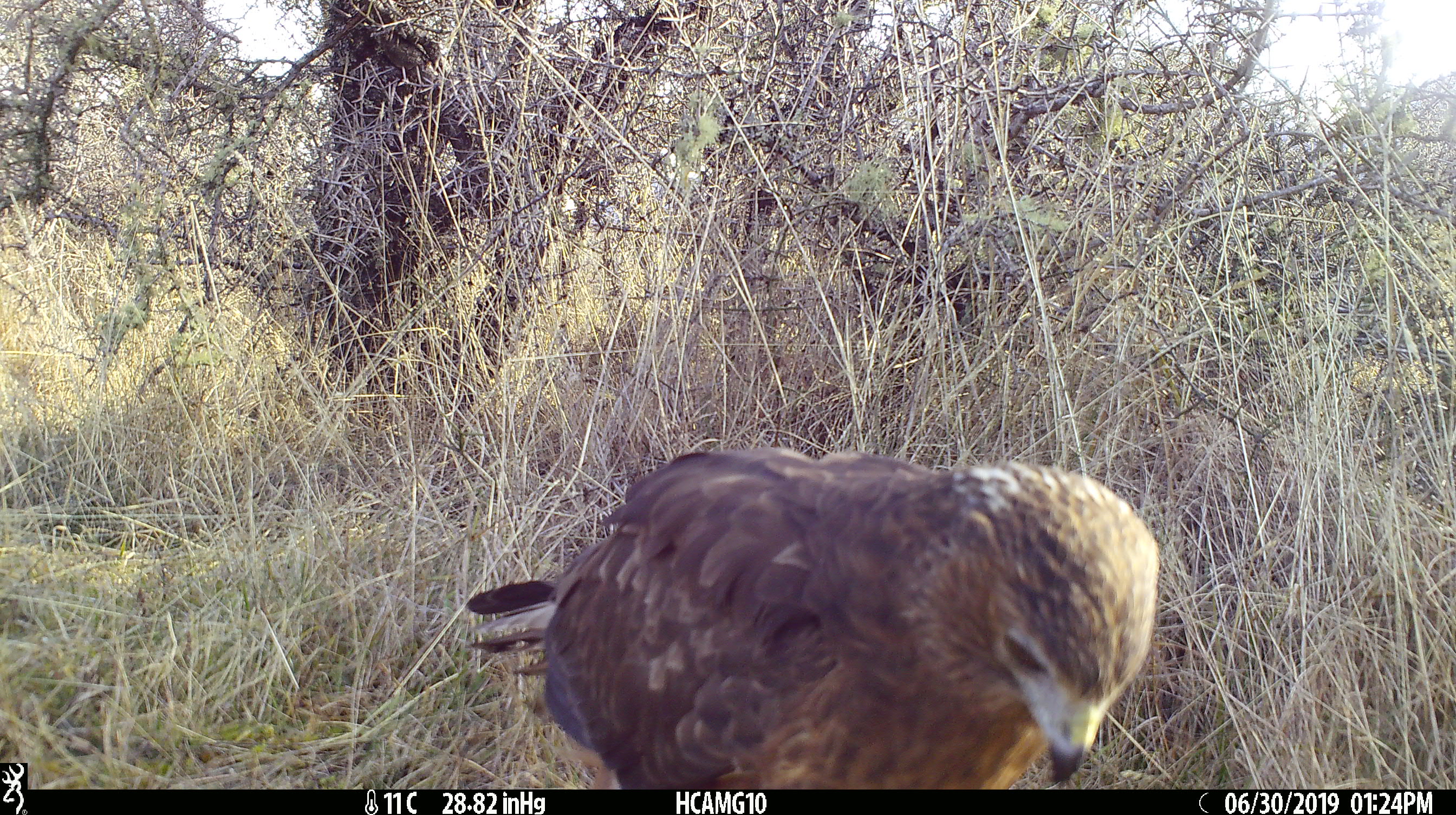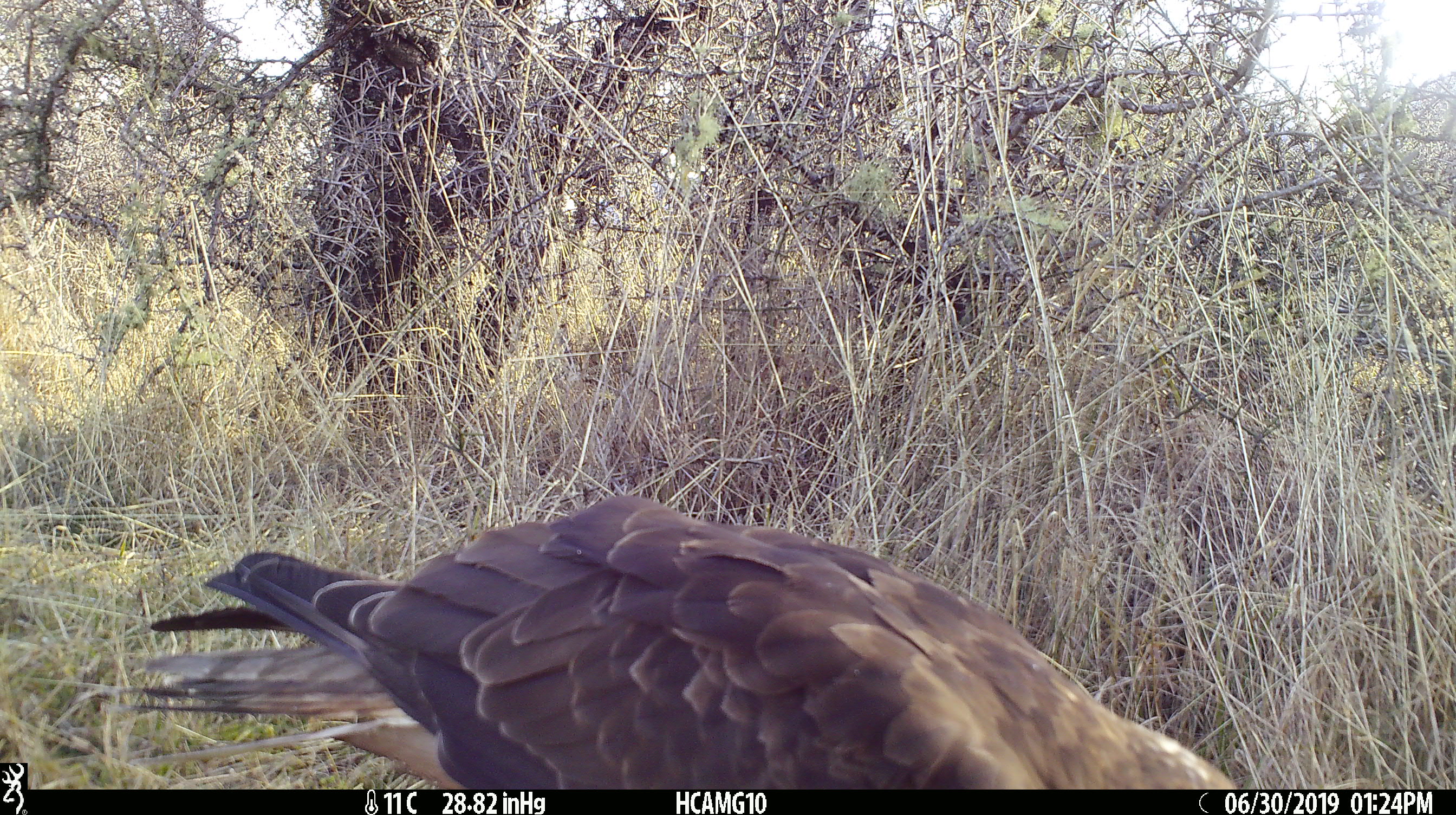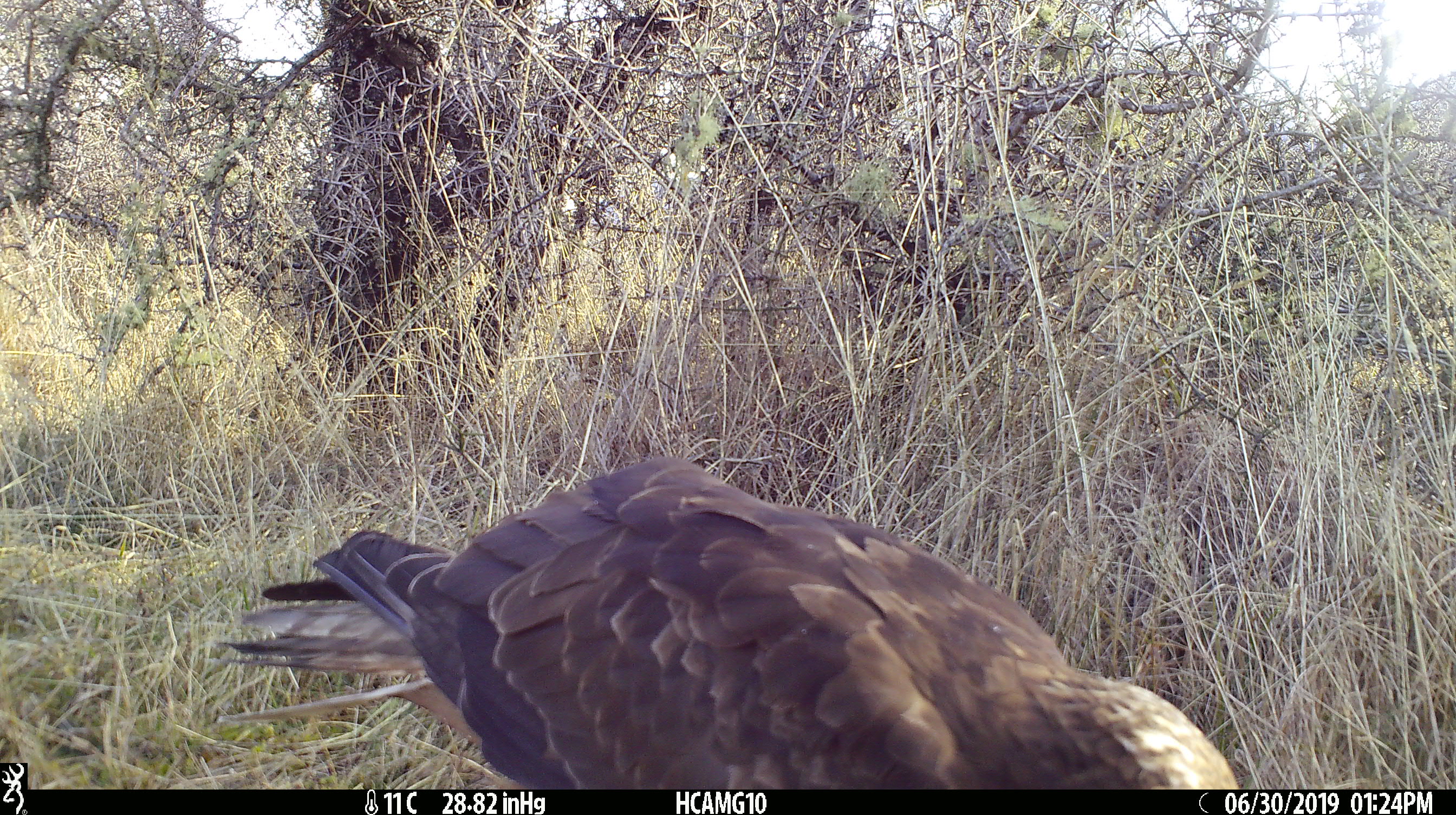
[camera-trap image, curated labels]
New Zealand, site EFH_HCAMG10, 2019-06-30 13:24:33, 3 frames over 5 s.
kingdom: Animalia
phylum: Chordata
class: Aves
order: Accipitriformes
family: Accipitridae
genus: Circus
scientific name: Circus approximans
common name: swamp harrier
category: harrier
Harrier (swamp harrier) (Circus approximans).